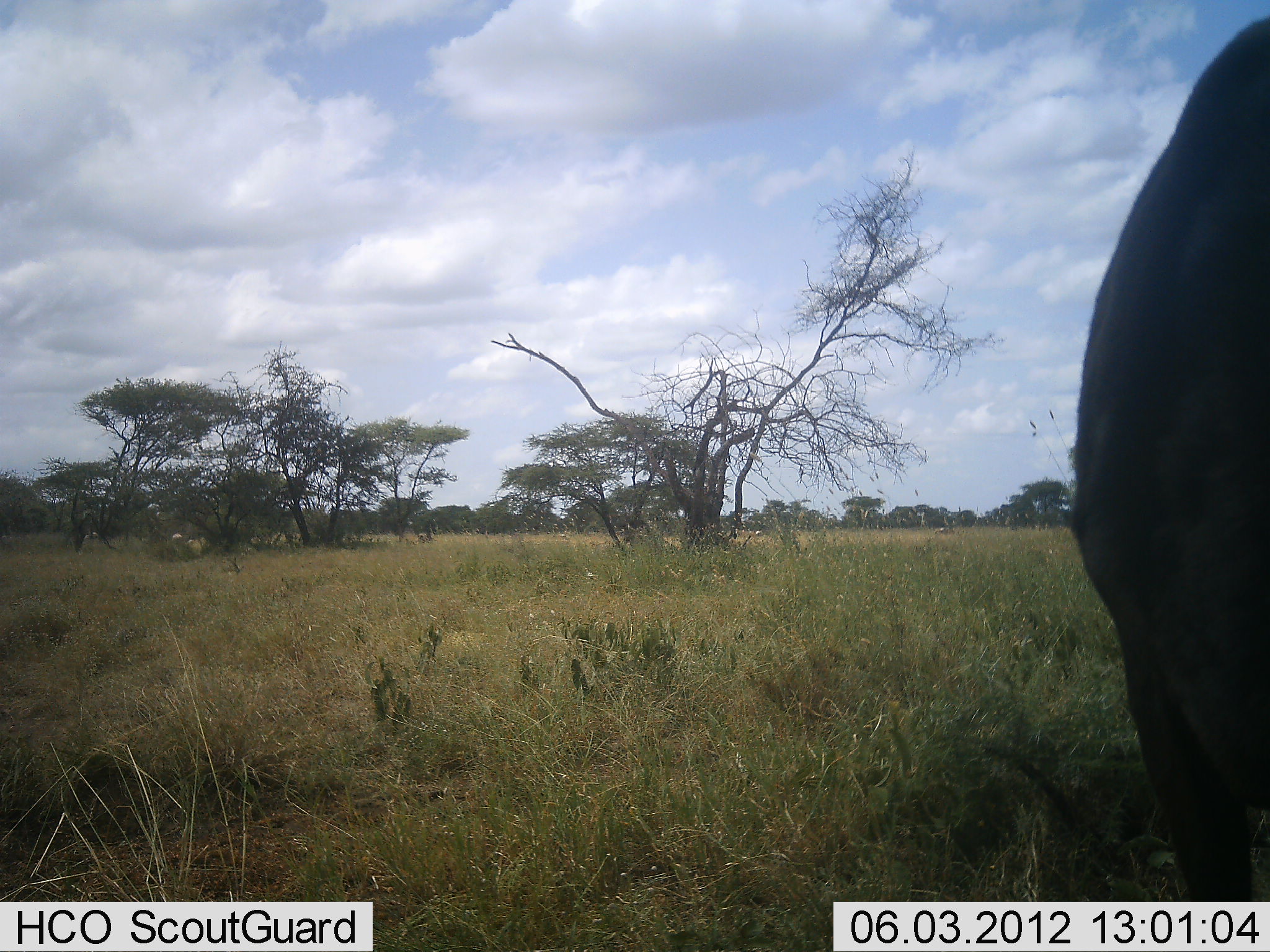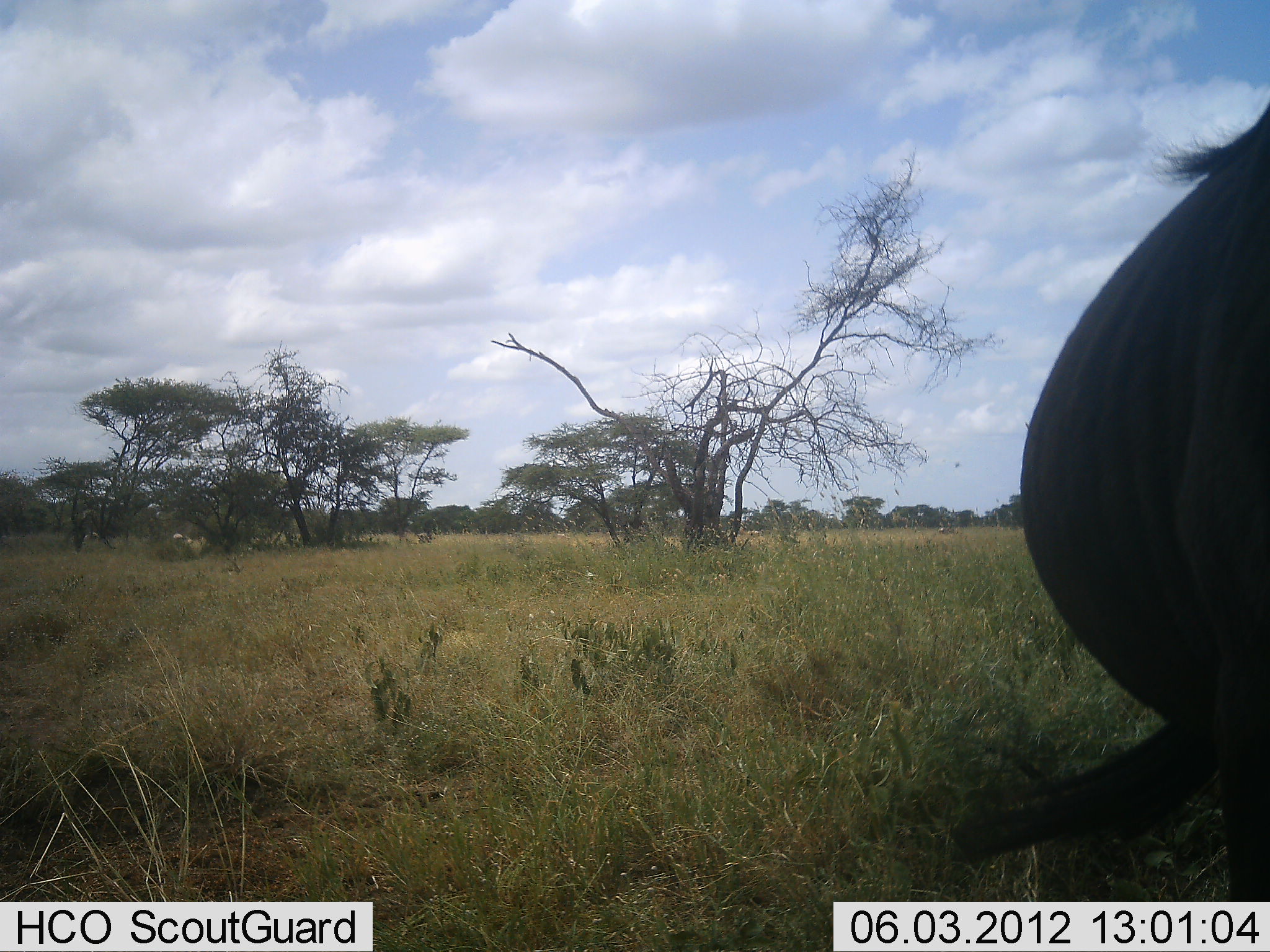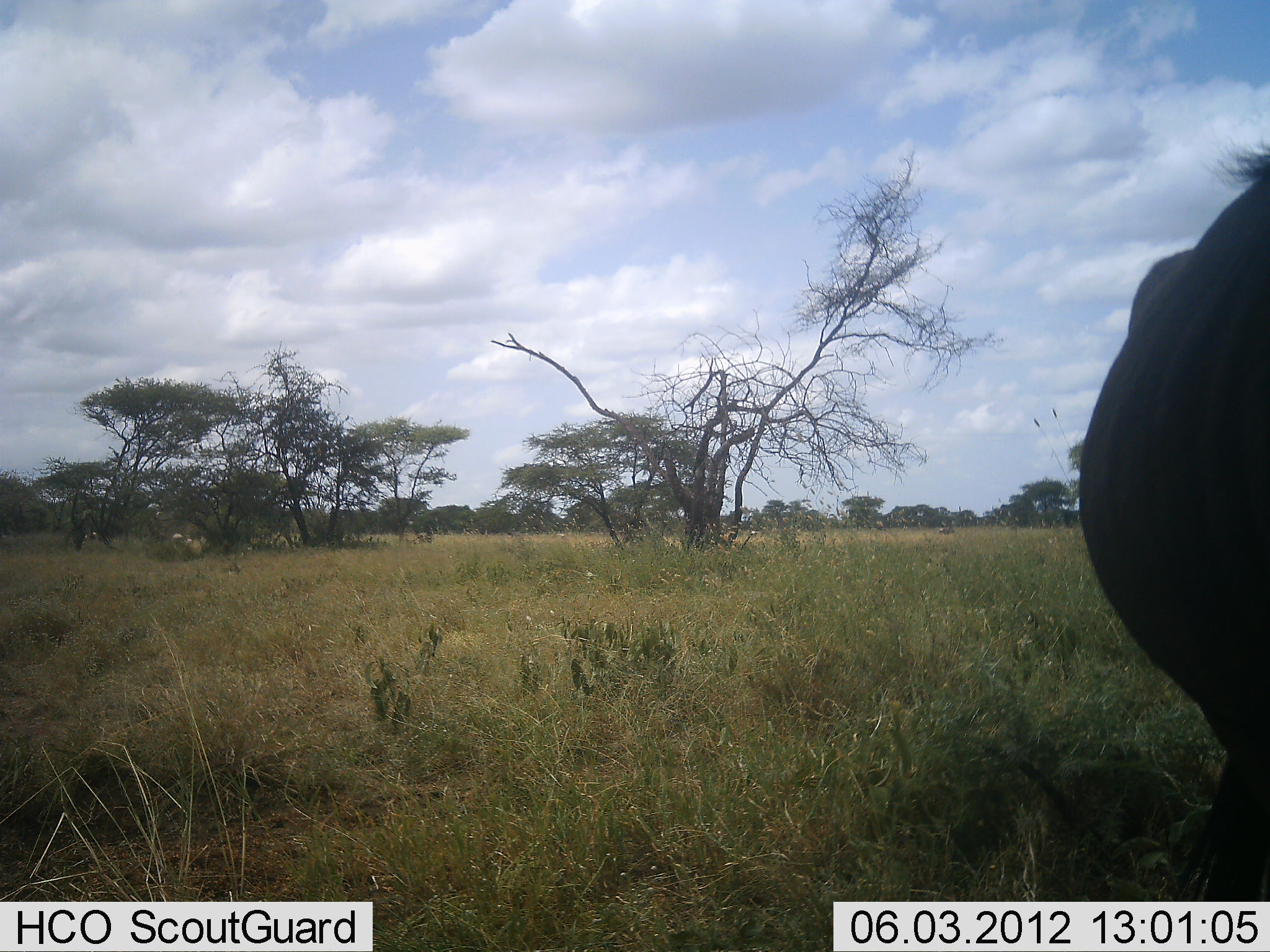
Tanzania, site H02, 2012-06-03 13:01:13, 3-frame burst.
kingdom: Animalia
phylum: Chordata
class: Mammalia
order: Artiodactyla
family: Bovidae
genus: Connochaetes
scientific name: Connochaetes taurinus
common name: blue wildebeest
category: wildebeest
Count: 1.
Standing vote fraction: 82%.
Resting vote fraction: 0%.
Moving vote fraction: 18%.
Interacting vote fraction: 0%.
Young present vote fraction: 0%.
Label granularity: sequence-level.